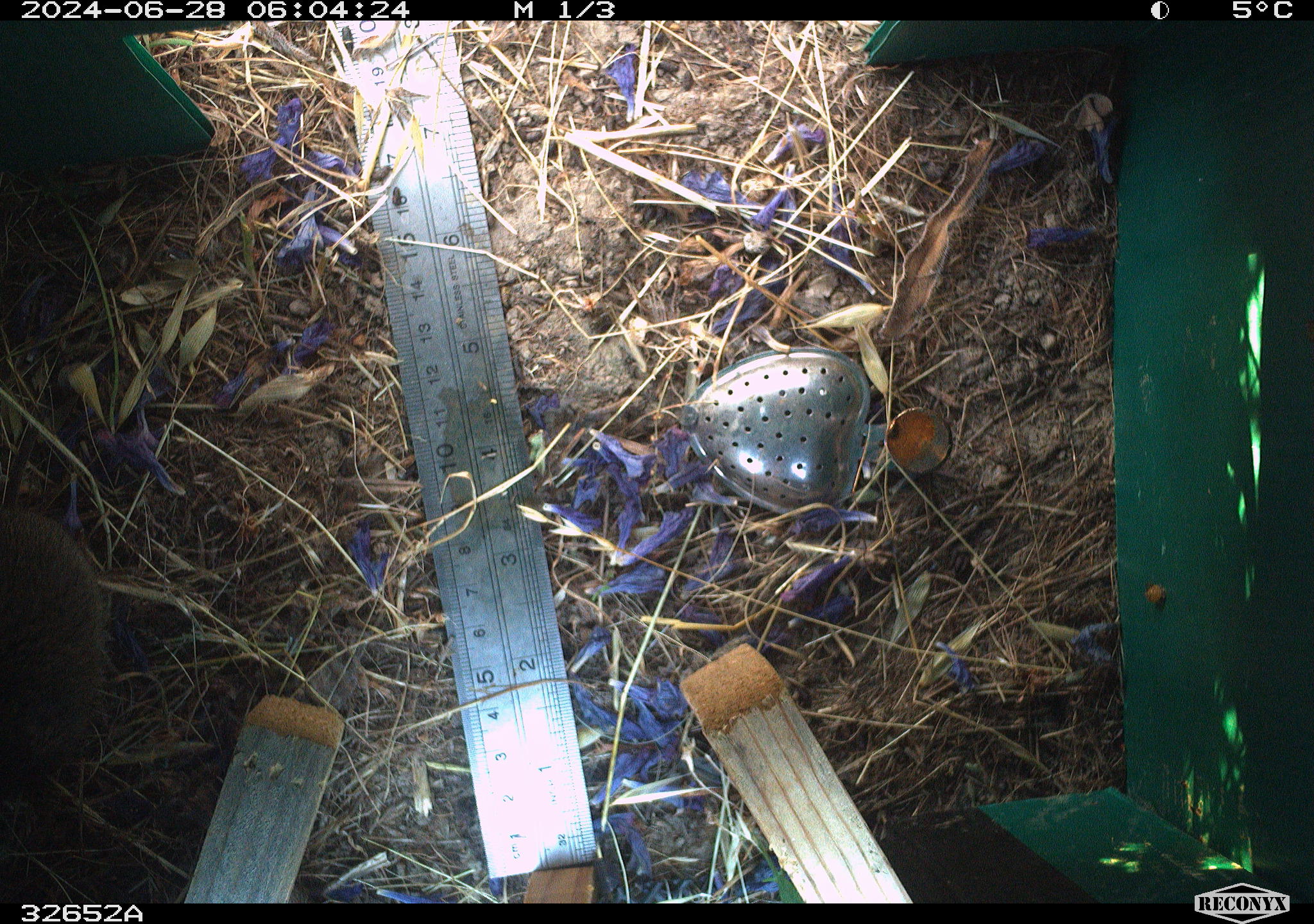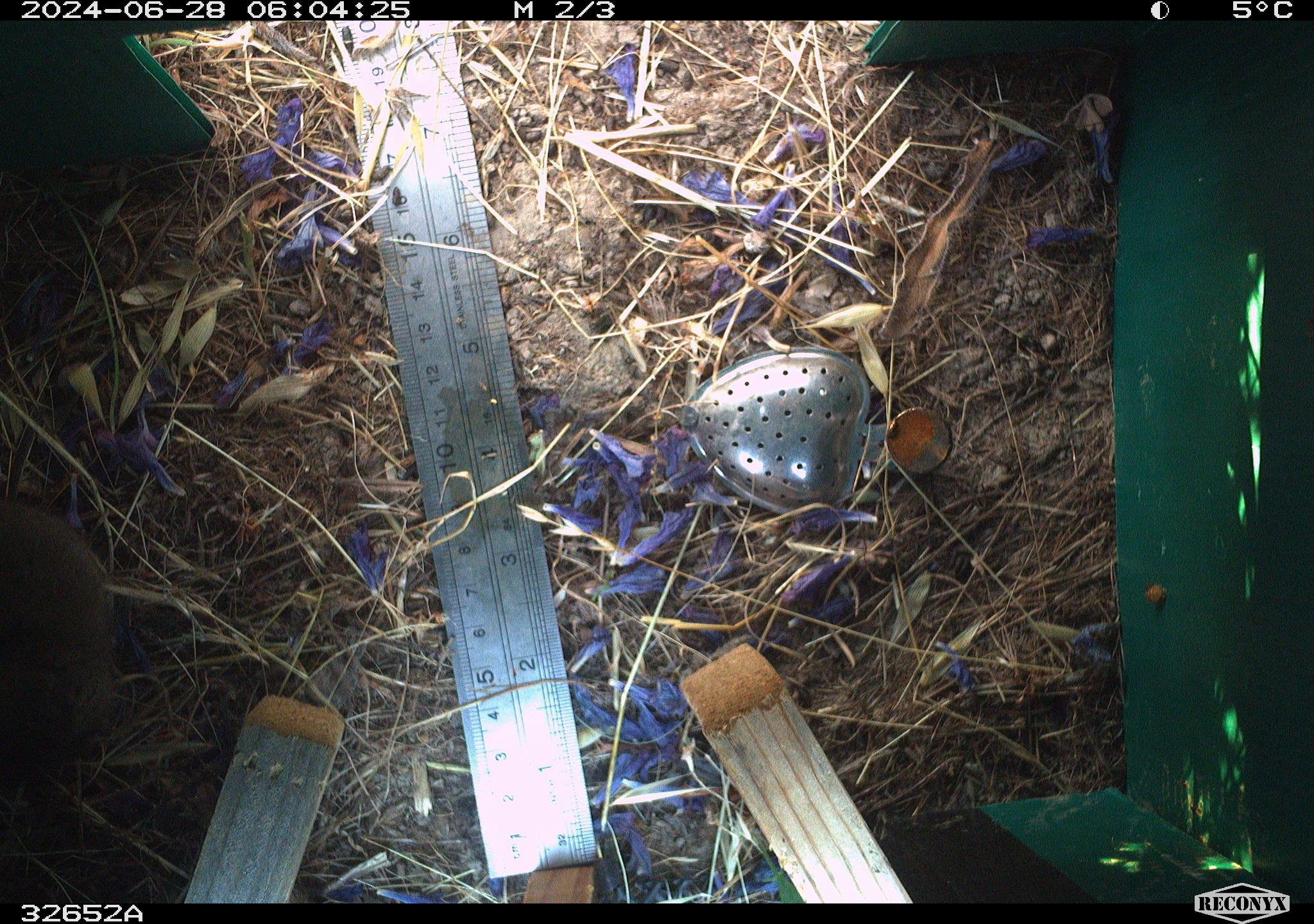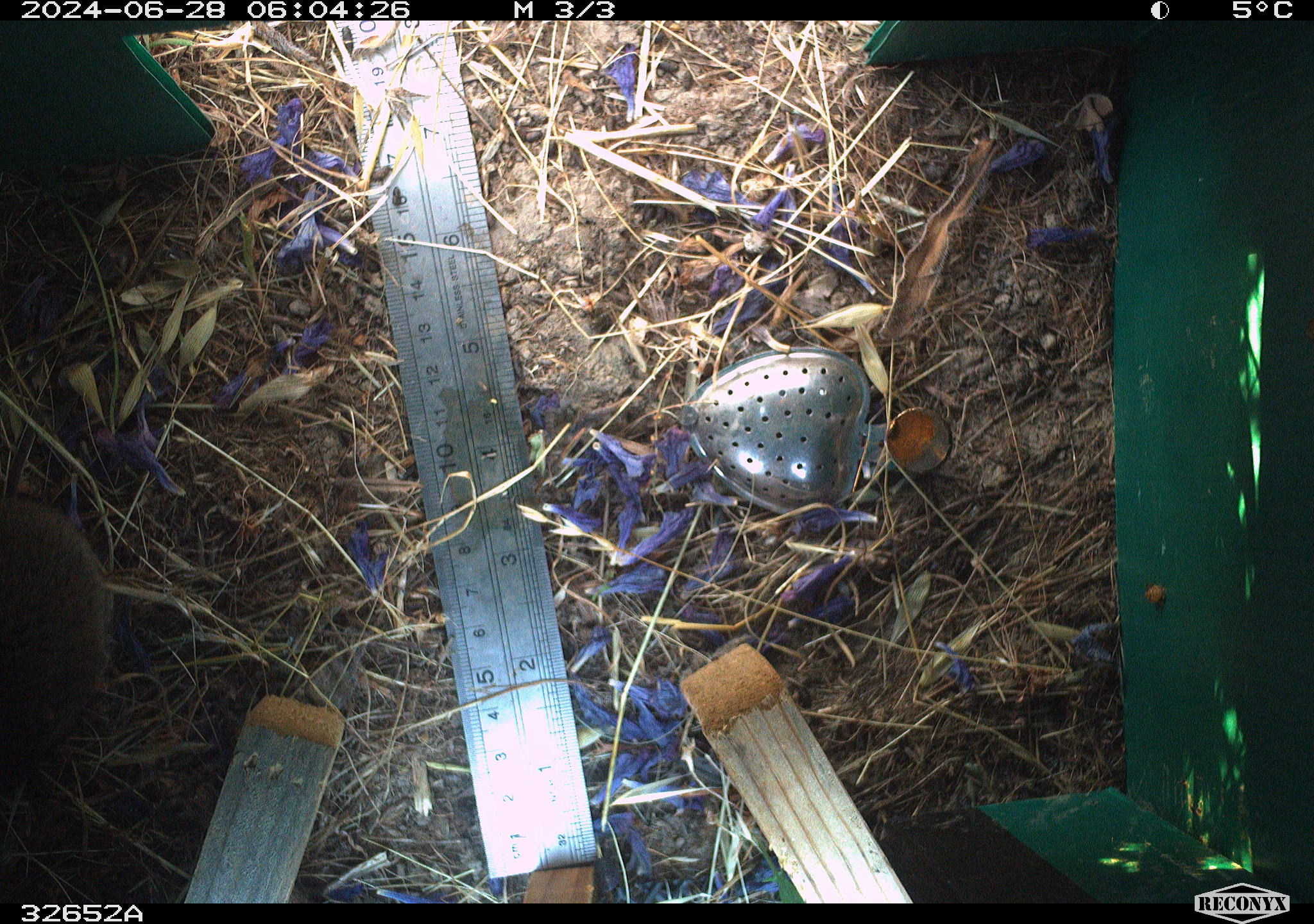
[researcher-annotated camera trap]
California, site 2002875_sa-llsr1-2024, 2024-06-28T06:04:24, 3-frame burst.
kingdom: Animalia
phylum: Chordata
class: Mammalia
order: Rodentia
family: Cricetidae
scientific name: Arvicolinae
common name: voles, lemmings, and muskrats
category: arvicolinae subfamily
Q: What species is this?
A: Arvicolinae subfamily (voles, lemmings, and muskrats) (Arvicolinae).